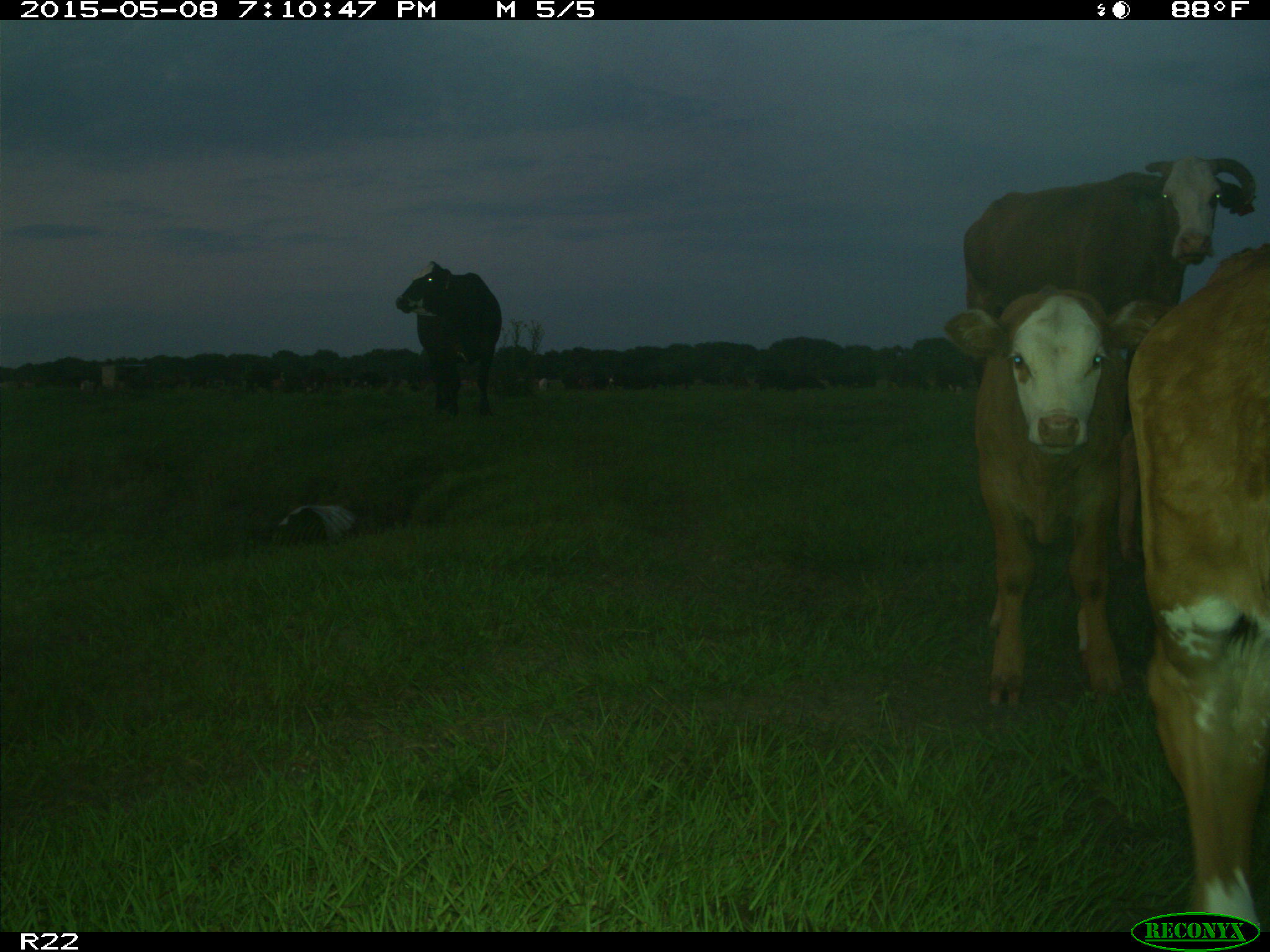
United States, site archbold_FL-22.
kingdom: Animalia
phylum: Chordata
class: Mammalia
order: Artiodactyla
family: Bovidae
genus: Bos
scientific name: Bos taurus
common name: domestic cow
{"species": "Bos taurus (domestic cow)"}